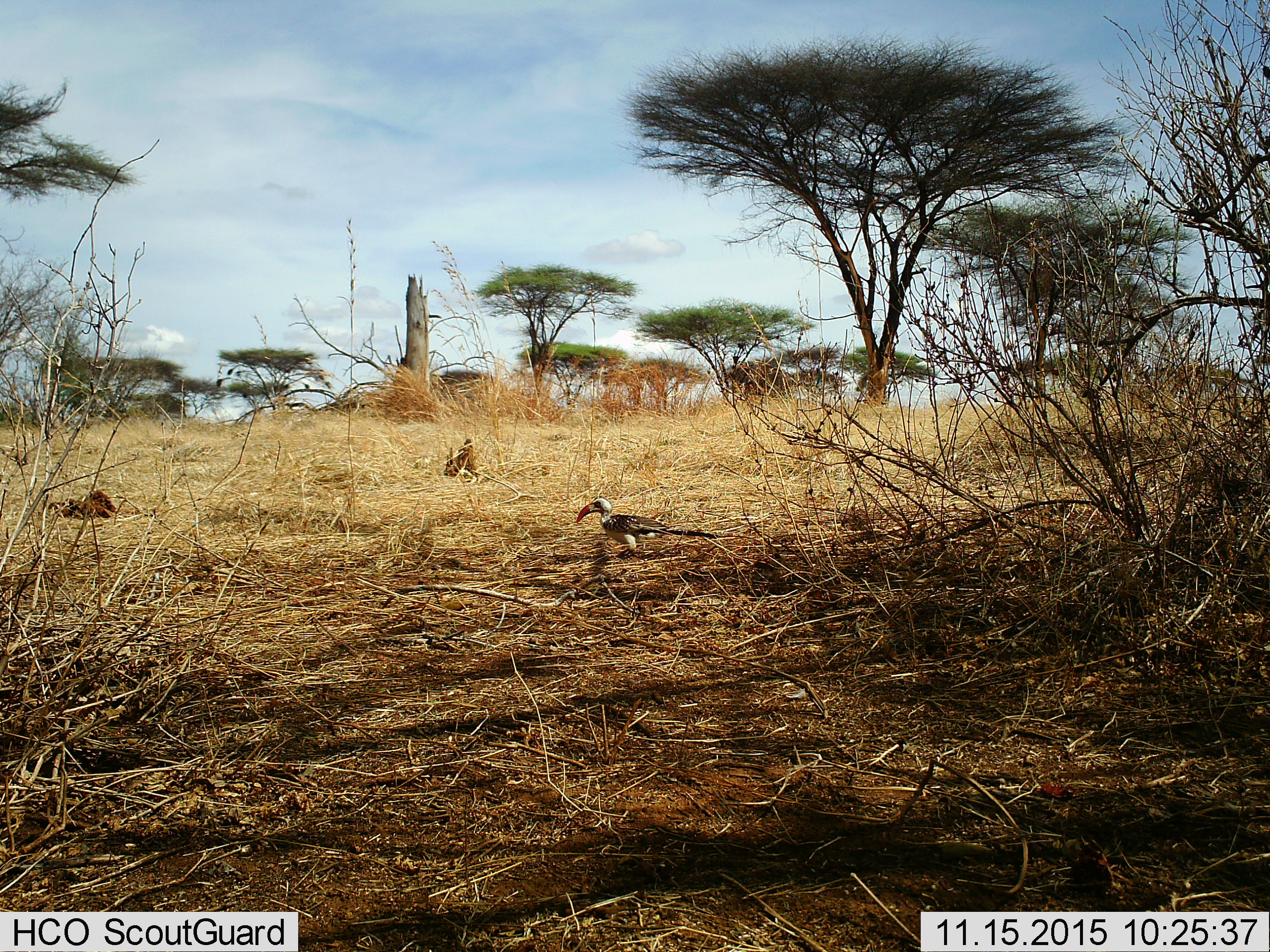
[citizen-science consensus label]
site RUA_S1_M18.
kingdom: Animalia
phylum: Chordata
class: Aves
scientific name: Aves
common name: bird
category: birdother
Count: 1.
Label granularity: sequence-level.